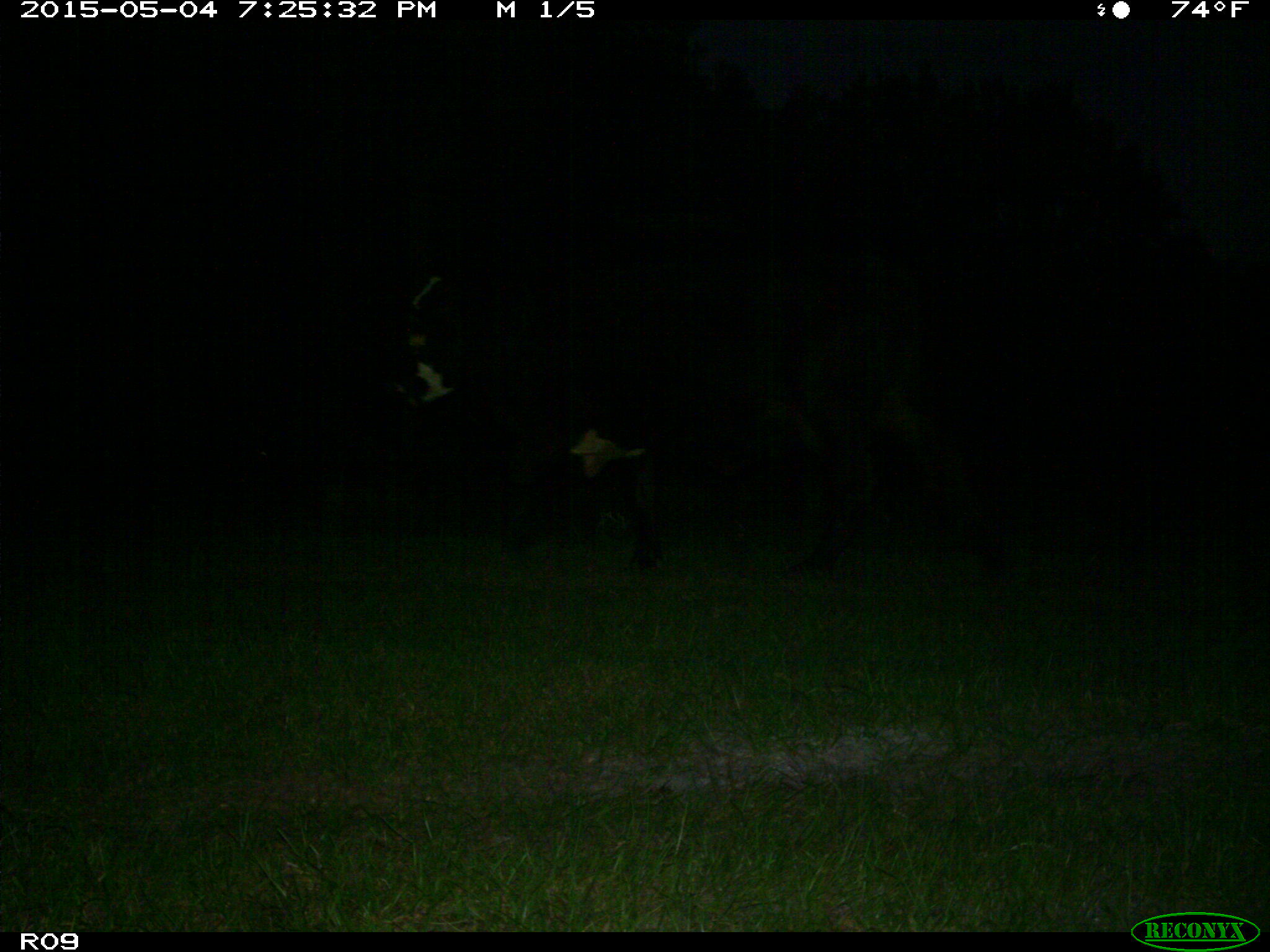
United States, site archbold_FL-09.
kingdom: Animalia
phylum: Chordata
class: Mammalia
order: Artiodactyla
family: Bovidae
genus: Bos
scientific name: Bos taurus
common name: domestic cow